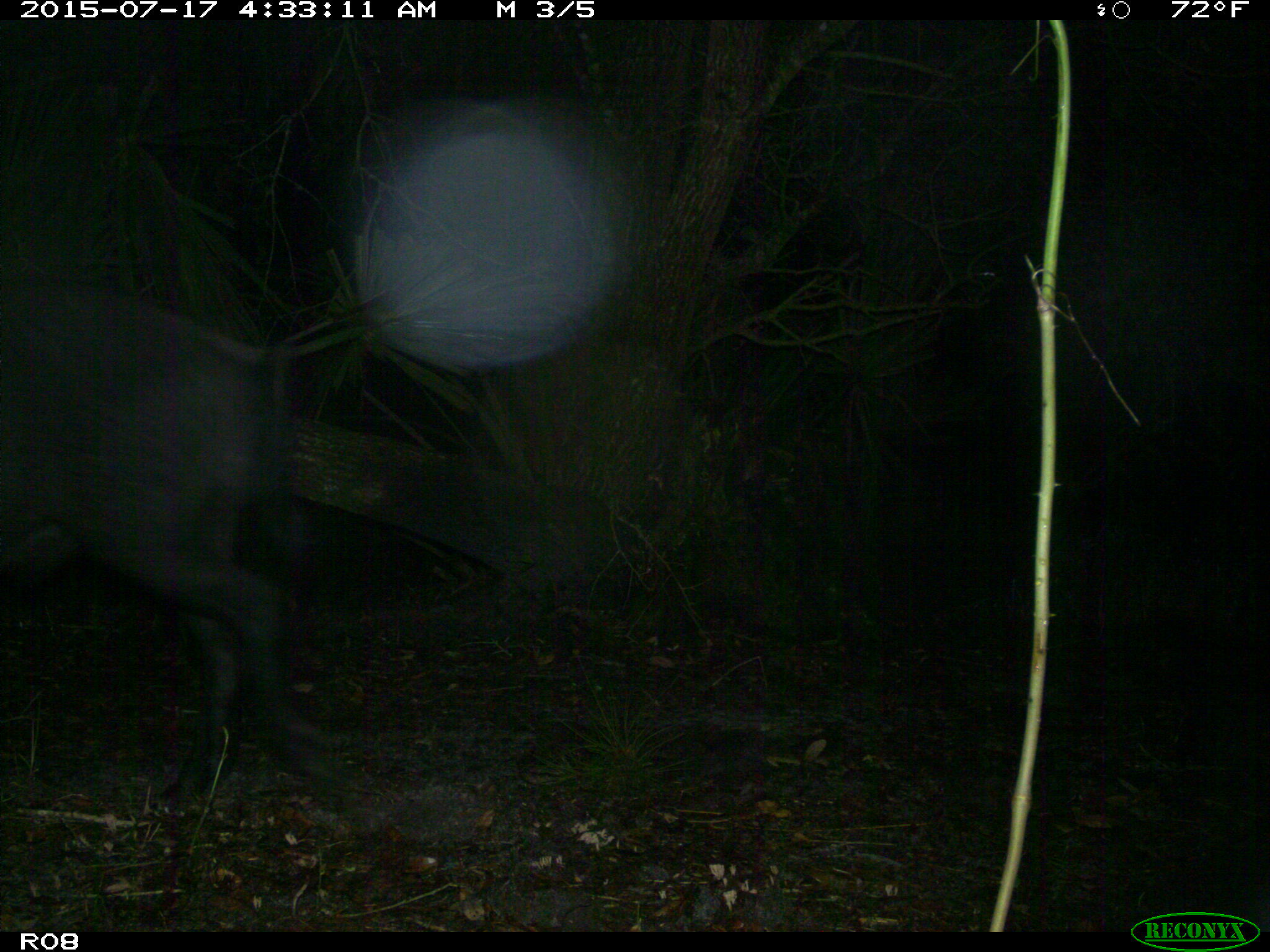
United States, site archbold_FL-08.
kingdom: Animalia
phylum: Chordata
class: Mammalia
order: Artiodactyla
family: Suidae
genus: Sus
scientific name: Sus scrofa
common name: wild boar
Sus scrofa (wild boar).